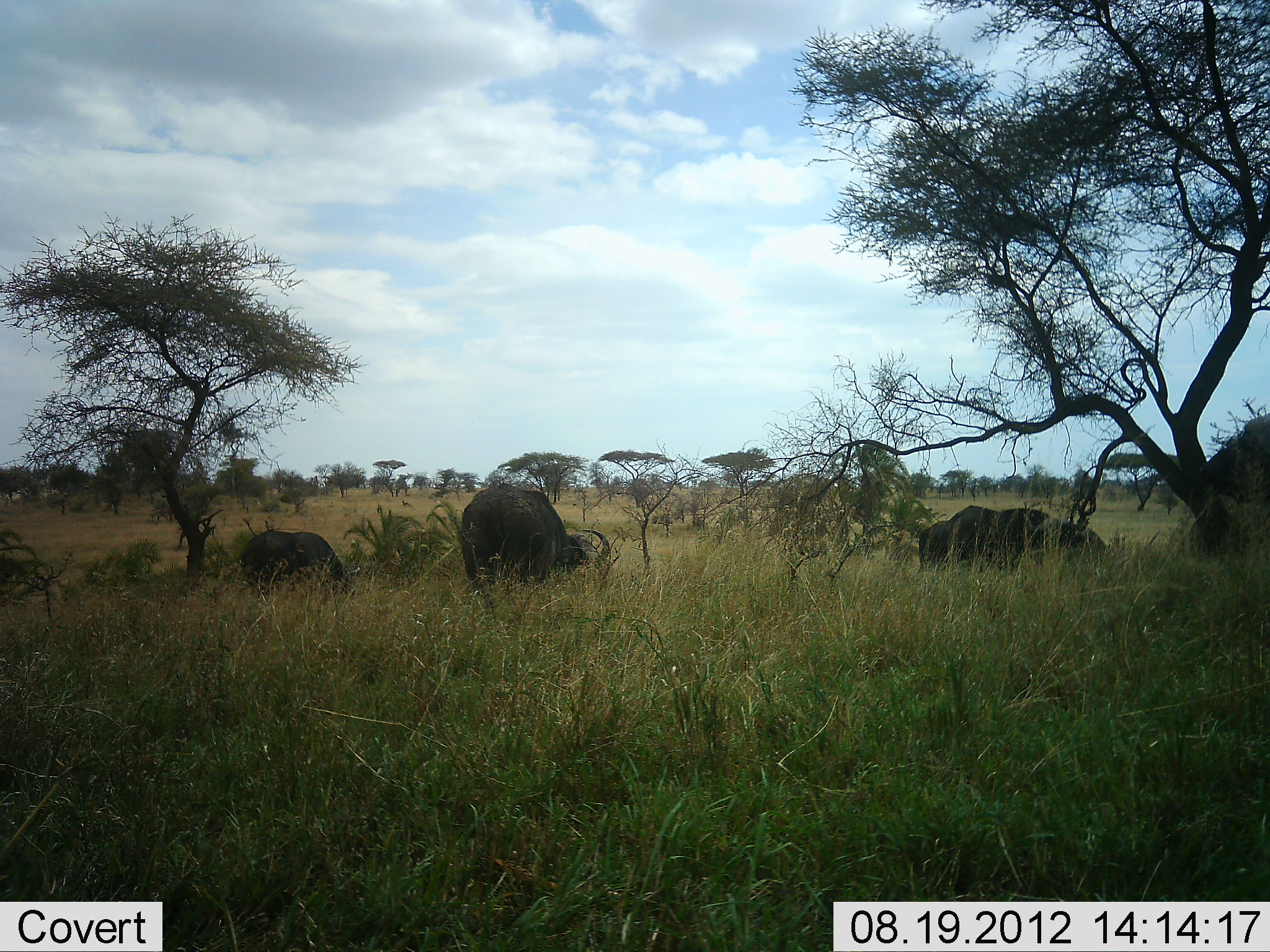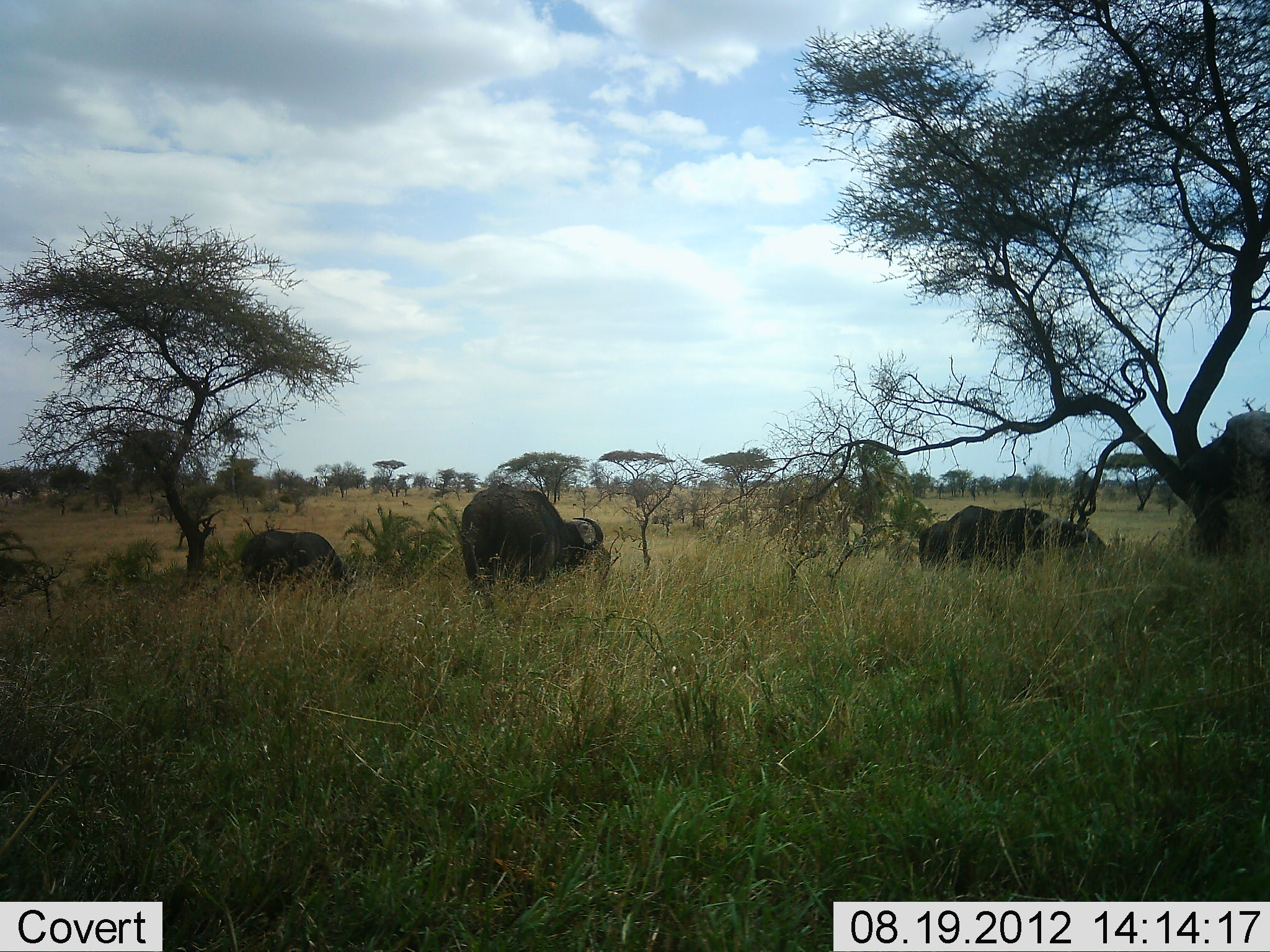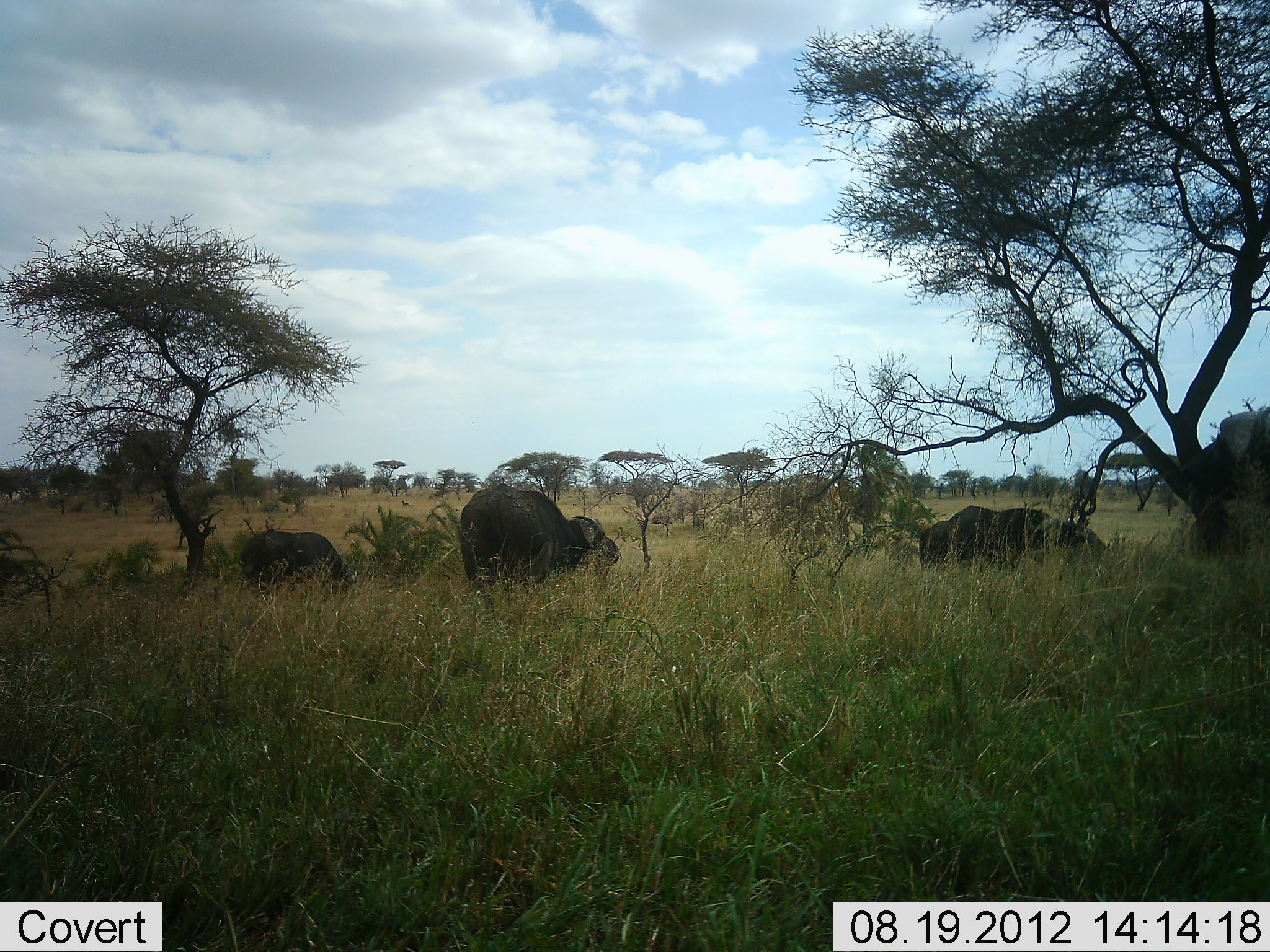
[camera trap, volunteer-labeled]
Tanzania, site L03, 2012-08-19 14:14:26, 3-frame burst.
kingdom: Animalia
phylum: Chordata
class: Mammalia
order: Artiodactyla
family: Bovidae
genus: Syncerus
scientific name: Syncerus caffer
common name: cape buffalo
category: buffalo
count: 4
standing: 70%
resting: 0%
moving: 0%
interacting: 0%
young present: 0%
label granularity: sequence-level